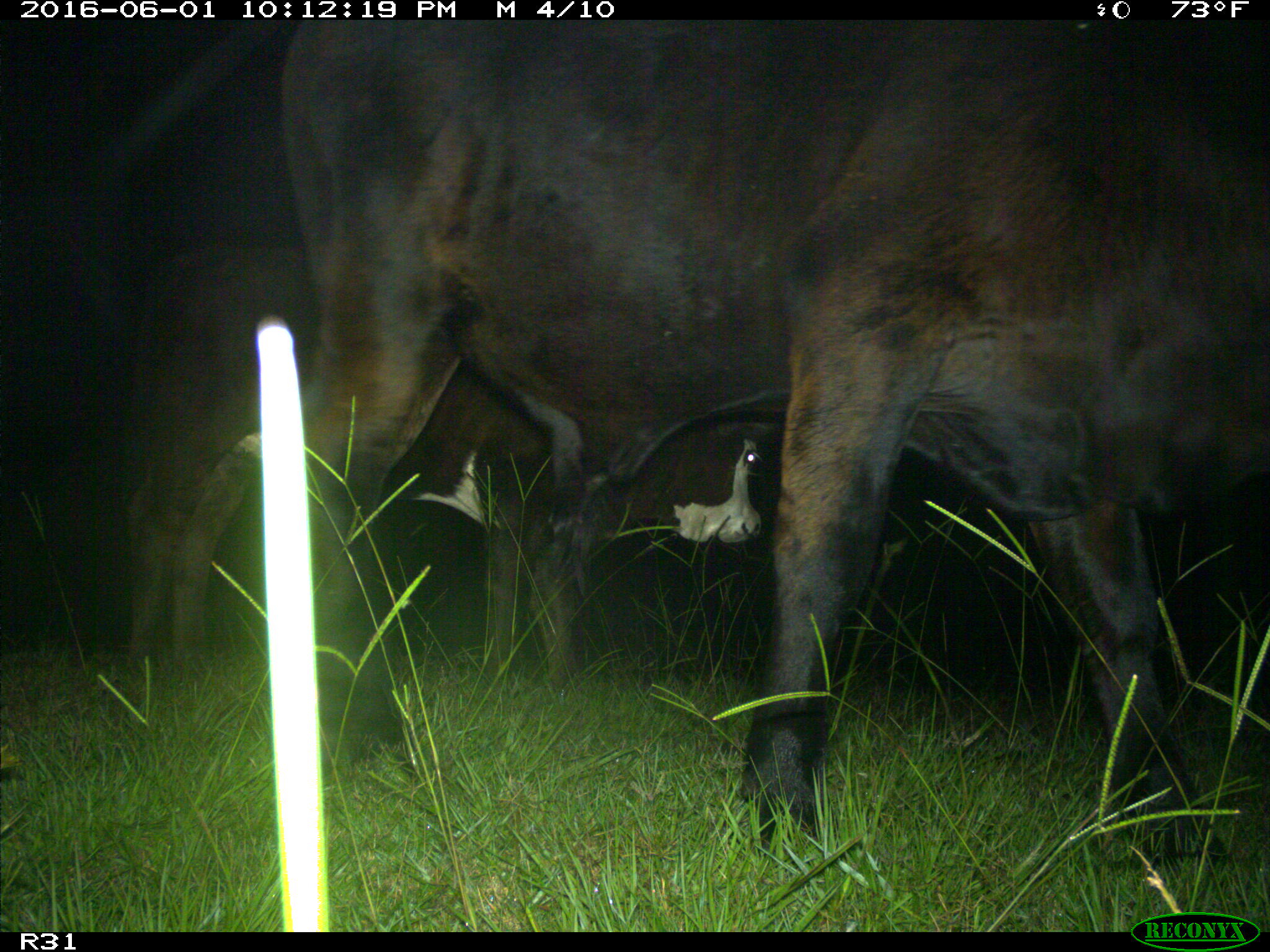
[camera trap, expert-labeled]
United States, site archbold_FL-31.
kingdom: Animalia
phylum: Chordata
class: Mammalia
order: Artiodactyla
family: Bovidae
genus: Bos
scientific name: Bos taurus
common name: domestic cow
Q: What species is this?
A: Bos taurus (domestic cow).